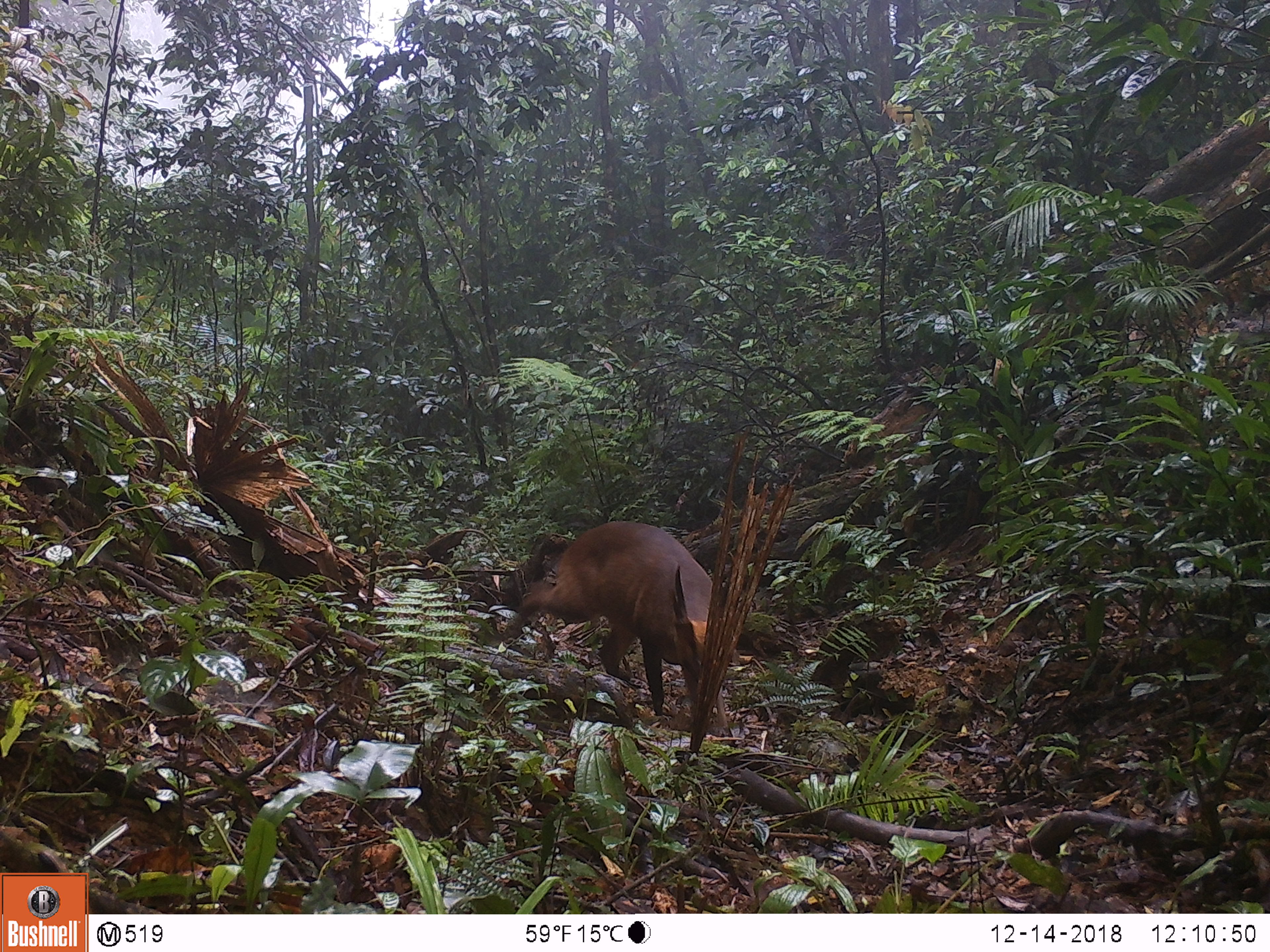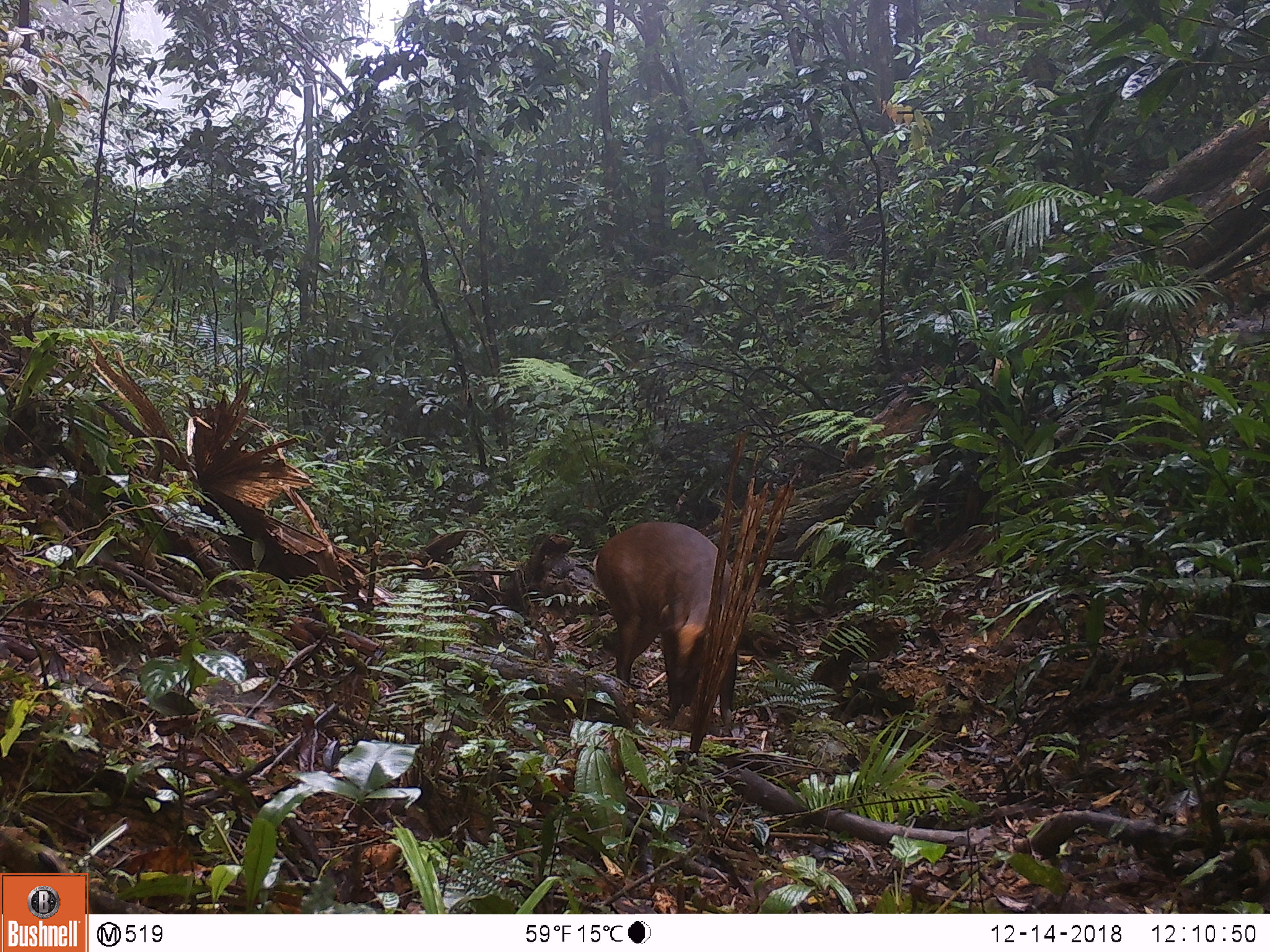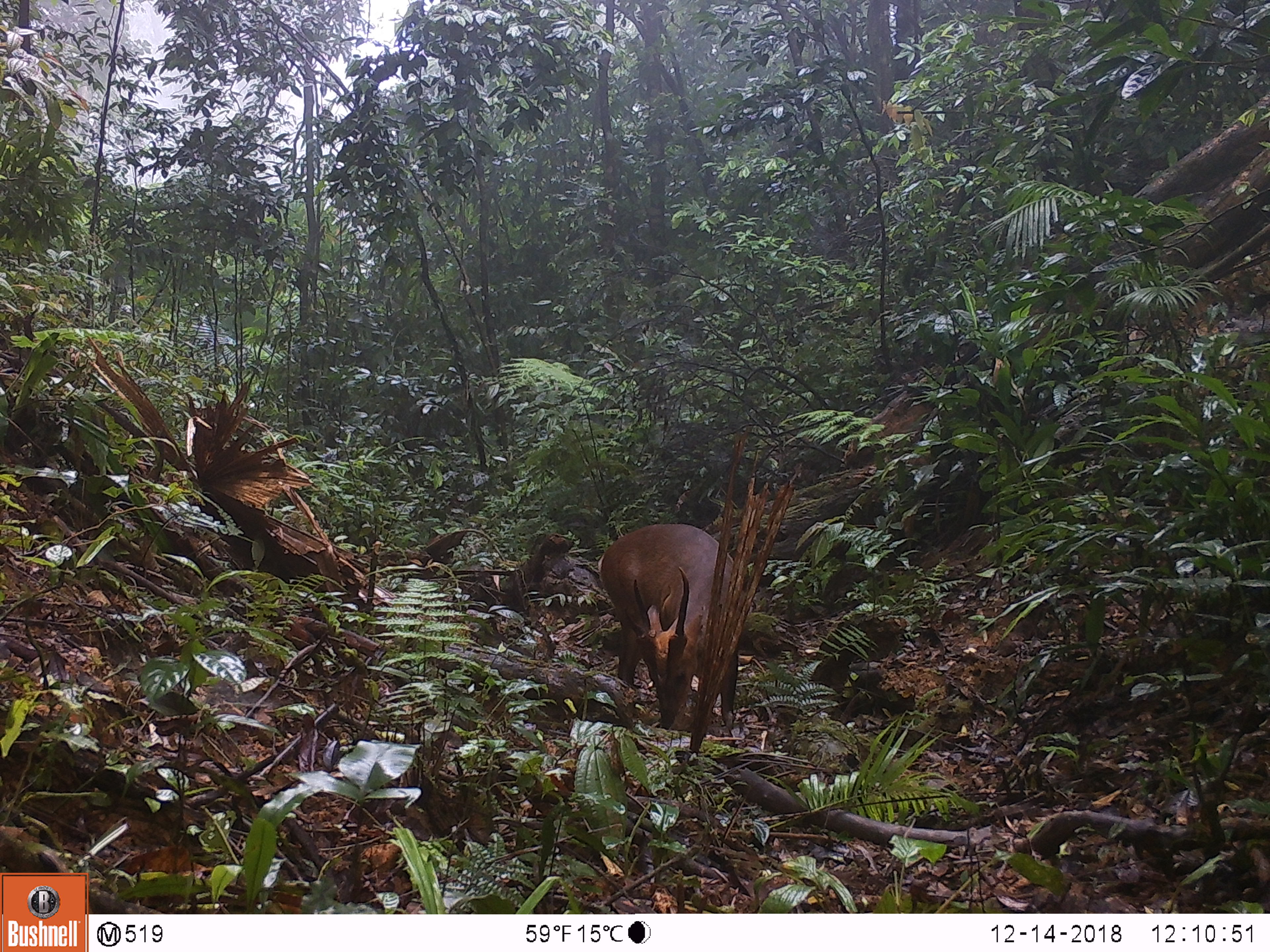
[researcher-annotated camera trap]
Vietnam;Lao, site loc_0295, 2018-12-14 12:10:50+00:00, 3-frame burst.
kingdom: Animalia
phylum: Chordata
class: Mammalia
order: Artiodactyla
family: Cervidae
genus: Muntiacus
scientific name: Muntiacus vuquangensis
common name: large-antlered muntjac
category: large antlered muntjac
Large antlered muntjac (large-antlered muntjac) (Muntiacus vuquangensis). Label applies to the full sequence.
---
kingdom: Animalia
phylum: Chordata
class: Mammalia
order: Artiodactyla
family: Cervidae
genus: Muntiacus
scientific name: Muntiacus rooseveltorum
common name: roosevelt's muntjac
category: roosevelts muntjac group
Roosevelts muntjac group (roosevelt's muntjac) (Muntiacus rooseveltorum). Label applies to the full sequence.